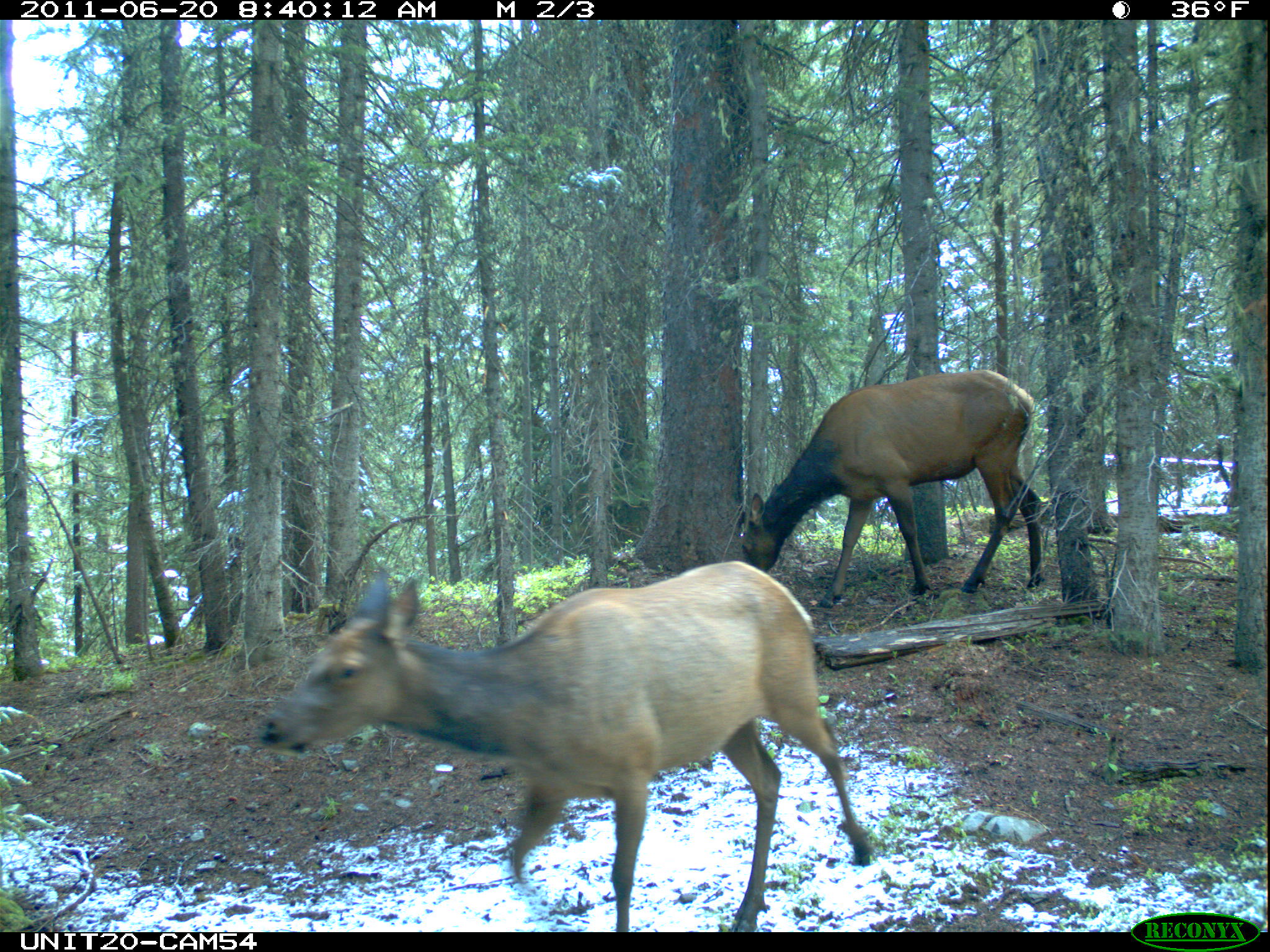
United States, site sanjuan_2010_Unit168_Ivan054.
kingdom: Animalia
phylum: Chordata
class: Mammalia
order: Artiodactyla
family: Cervidae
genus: Cervus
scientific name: Cervus elaphus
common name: red deer